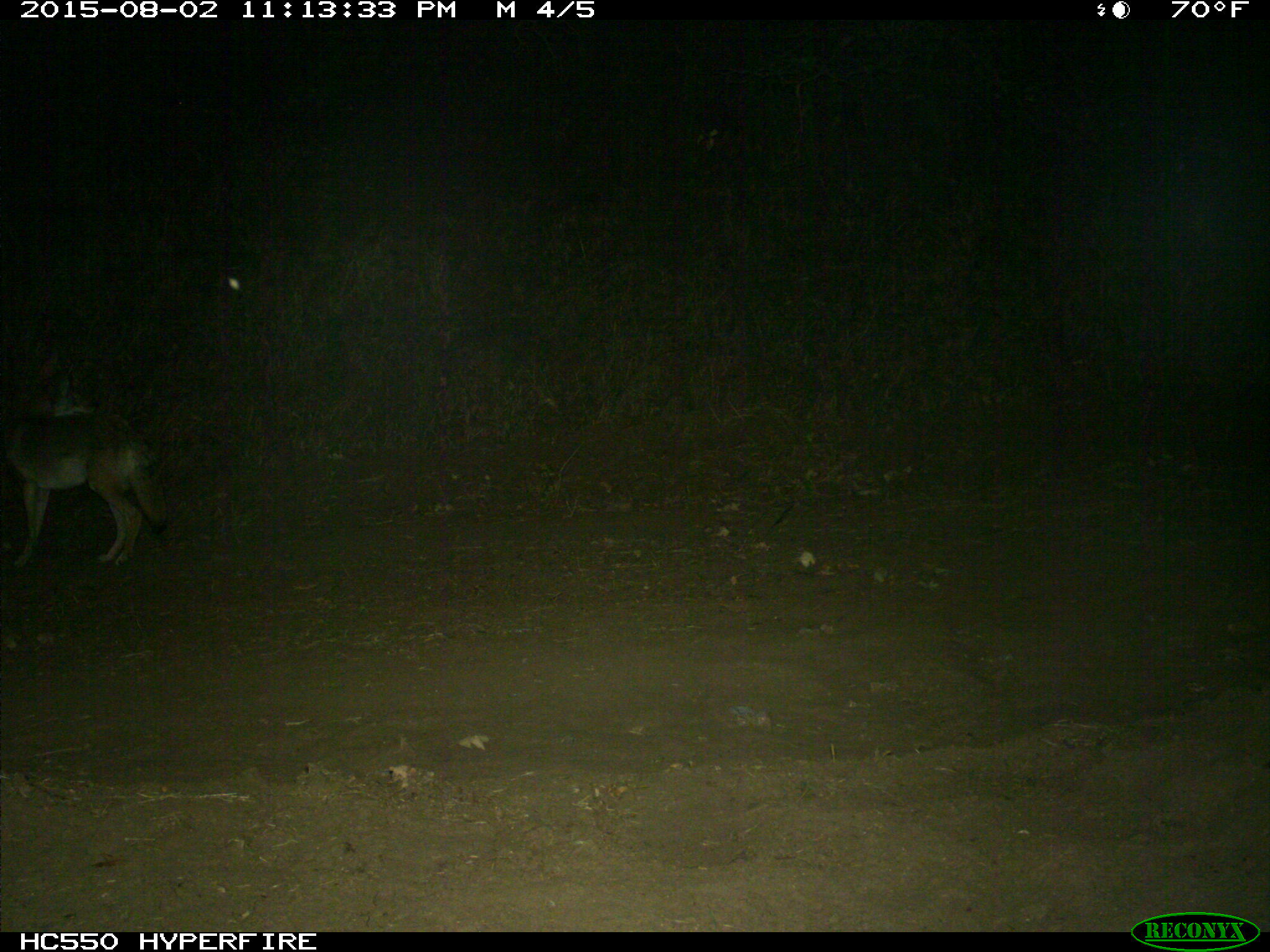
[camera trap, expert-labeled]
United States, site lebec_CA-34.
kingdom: Animalia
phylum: Chordata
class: Mammalia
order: Carnivora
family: Canidae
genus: Canis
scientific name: Canis latrans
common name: coyote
Canis latrans (coyote).